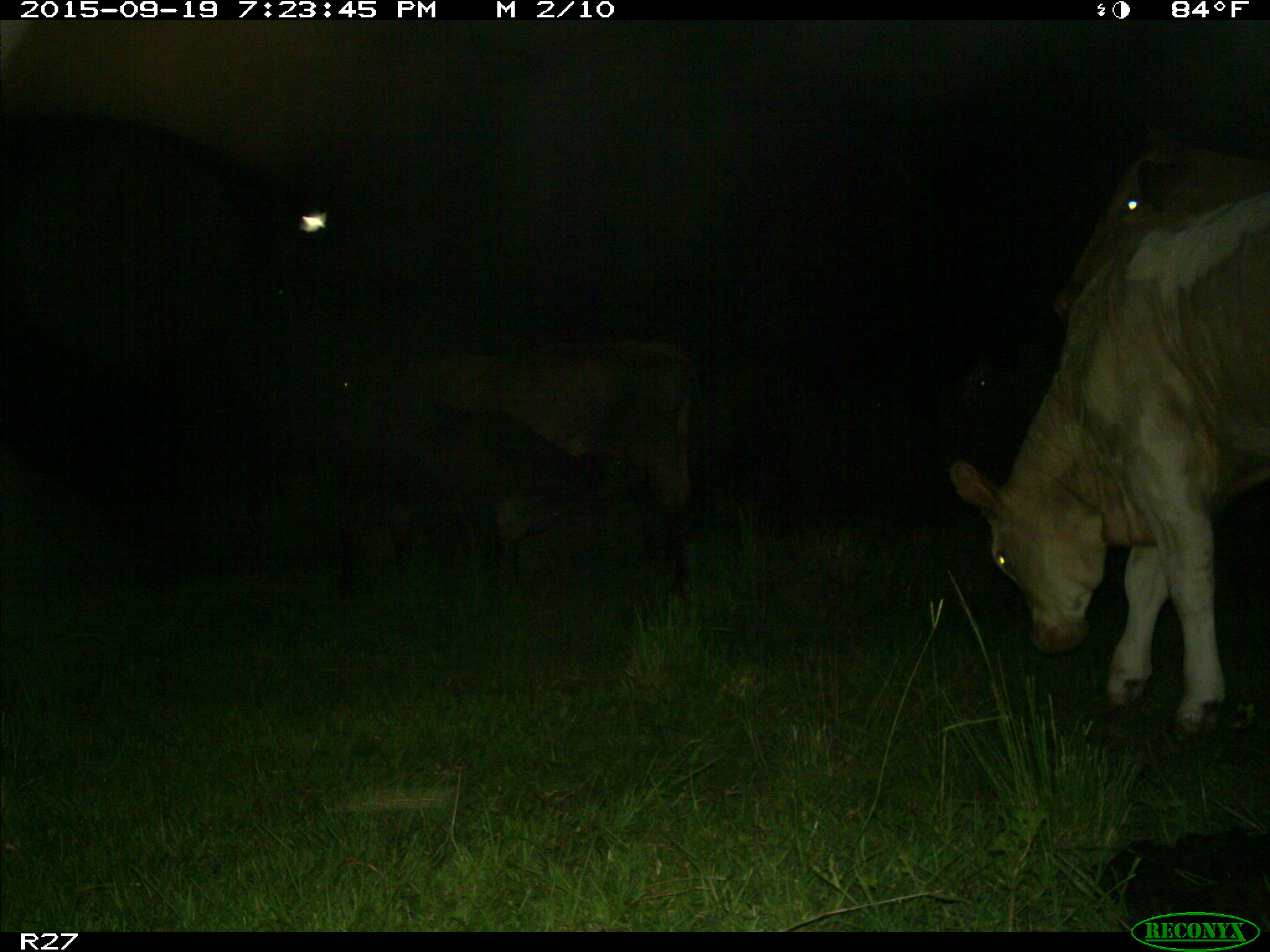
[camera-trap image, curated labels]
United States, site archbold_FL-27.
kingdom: Animalia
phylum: Chordata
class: Mammalia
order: Artiodactyla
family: Bovidae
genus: Bos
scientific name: Bos taurus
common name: domestic cow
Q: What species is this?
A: Bos taurus (domestic cow).